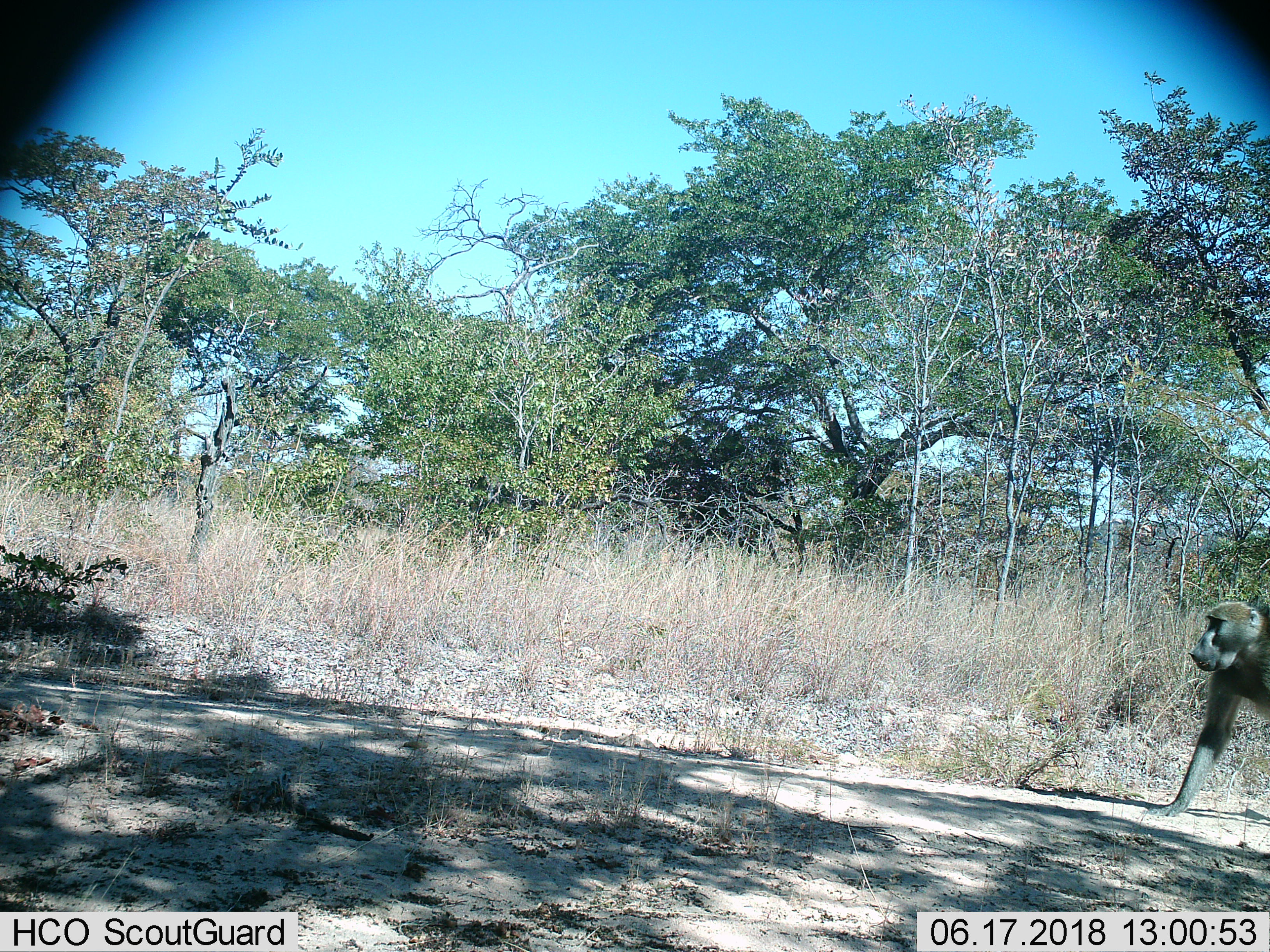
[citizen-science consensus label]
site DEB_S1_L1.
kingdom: Animalia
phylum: Chordata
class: Mammalia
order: Primates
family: Cercopithecidae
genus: Papio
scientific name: Papio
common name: baboon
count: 1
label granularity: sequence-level